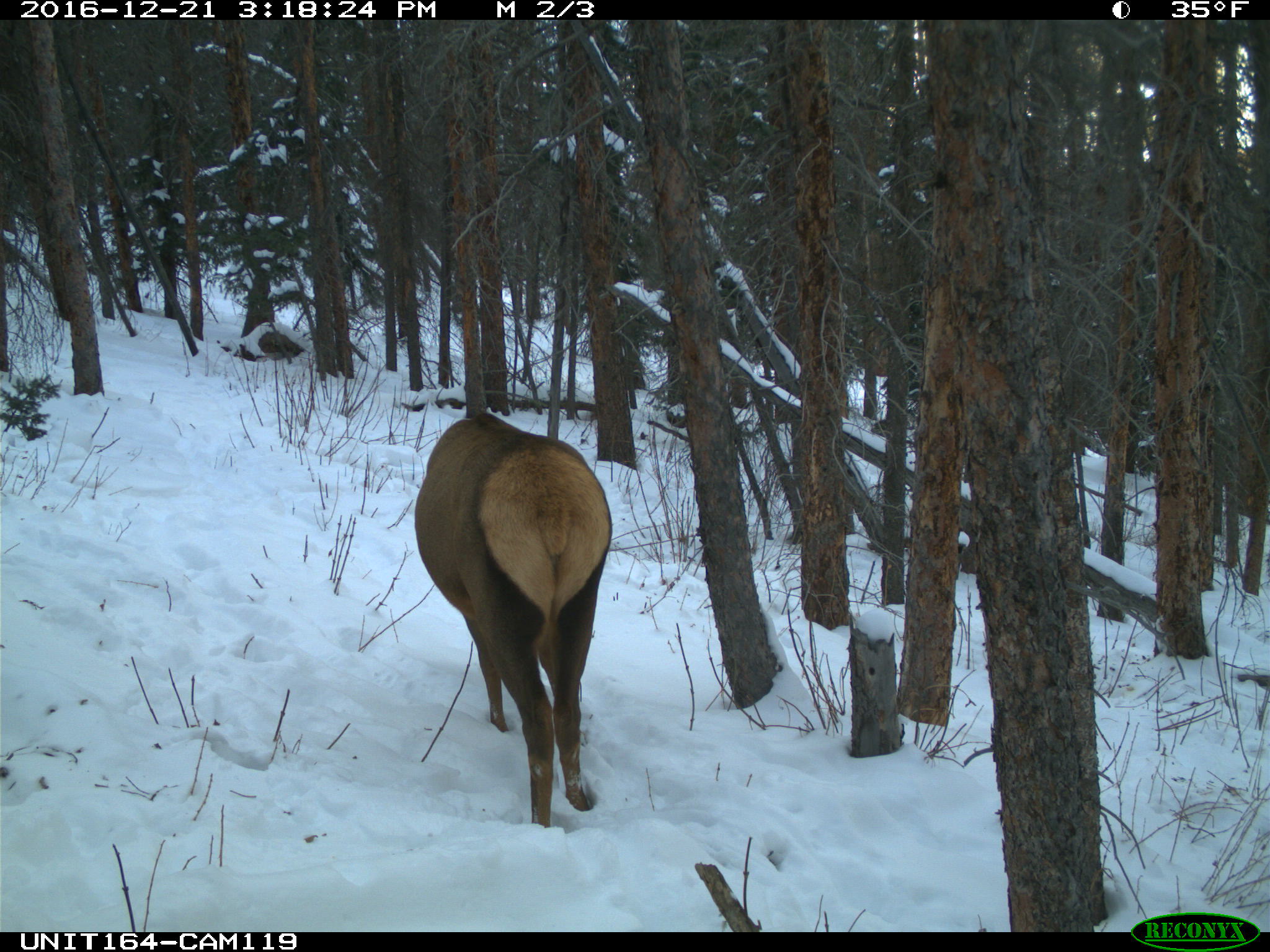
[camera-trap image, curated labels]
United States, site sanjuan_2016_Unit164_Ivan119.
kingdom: Animalia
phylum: Chordata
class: Mammalia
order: Artiodactyla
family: Cervidae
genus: Cervus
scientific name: Cervus elaphus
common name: red deer